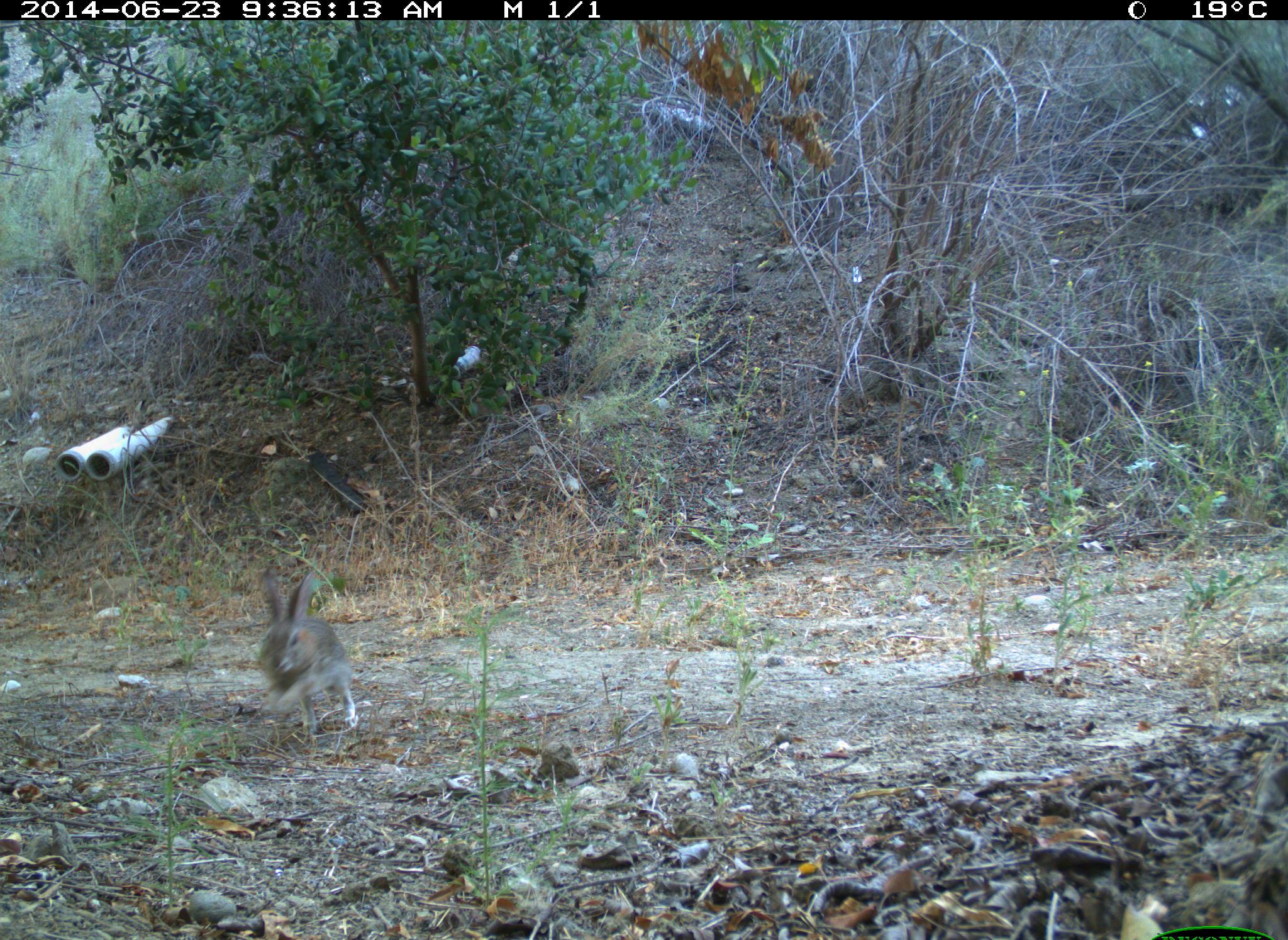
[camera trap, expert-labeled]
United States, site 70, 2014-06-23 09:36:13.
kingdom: Animalia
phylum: Chordata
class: Mammalia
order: Lagomorpha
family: Leporidae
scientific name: Leporidae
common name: rabbits and hares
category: rabbit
Rabbit (rabbits and hares) (Leporidae).